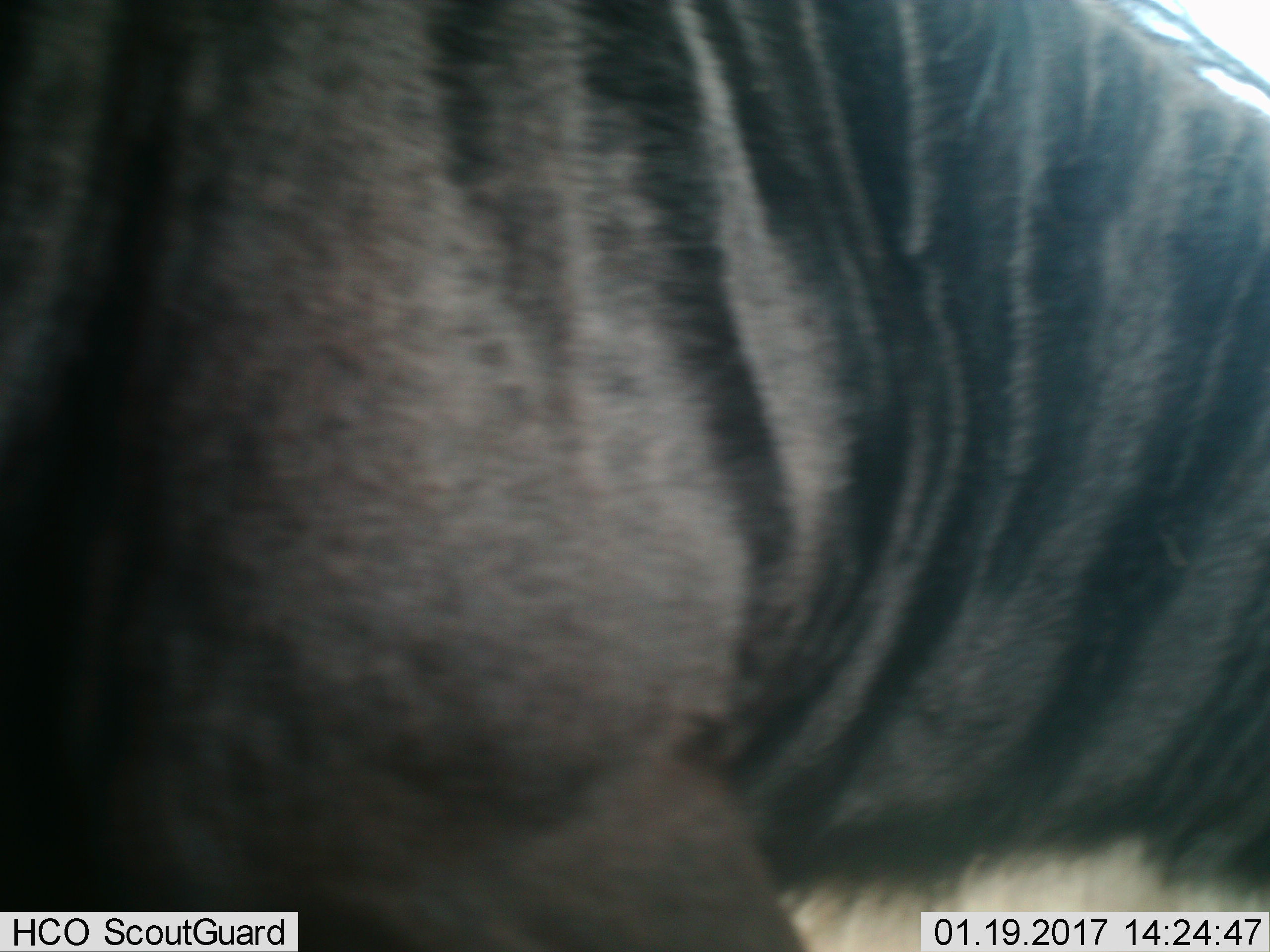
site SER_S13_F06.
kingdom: Animalia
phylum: Chordata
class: Mammalia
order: Artiodactyla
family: Bovidae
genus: Connochaetes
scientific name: Connochaetes taurinus taurinus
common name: blue wildebeest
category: wildebeestblue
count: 1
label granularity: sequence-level